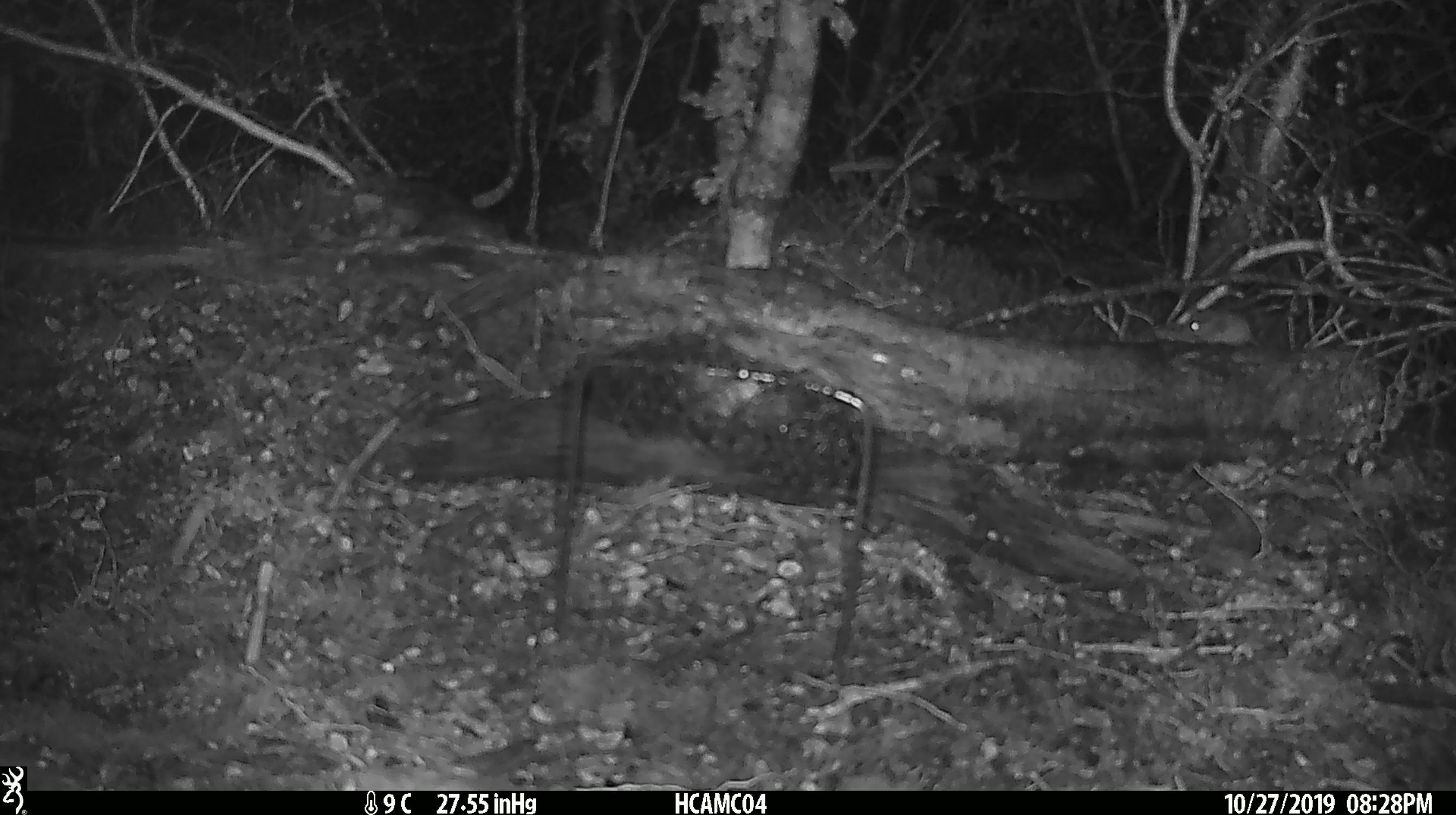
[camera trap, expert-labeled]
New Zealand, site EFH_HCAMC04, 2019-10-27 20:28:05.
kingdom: Animalia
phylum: Chordata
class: Mammalia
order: Rodentia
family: Muridae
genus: Mus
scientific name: Mus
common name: mouse